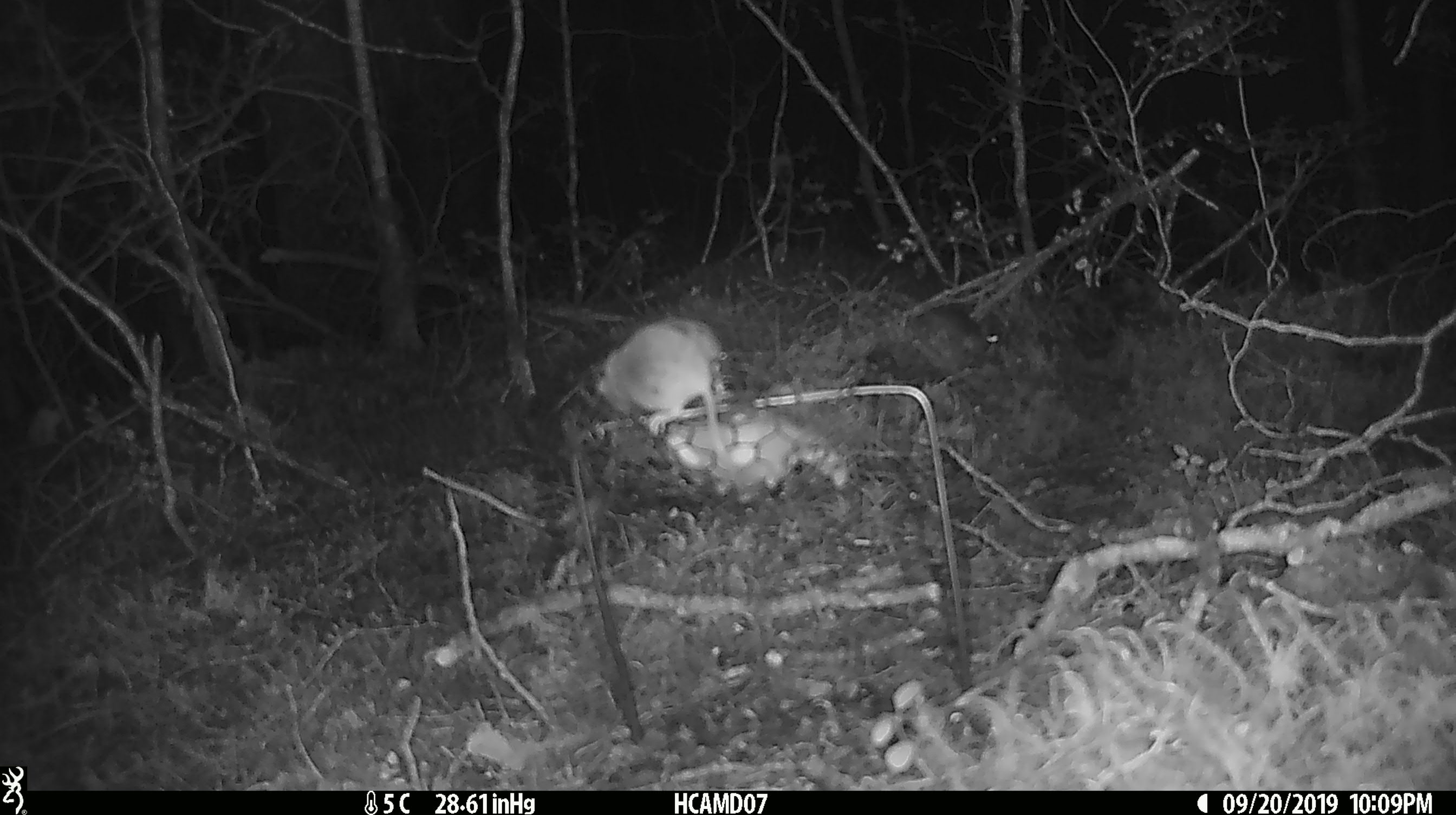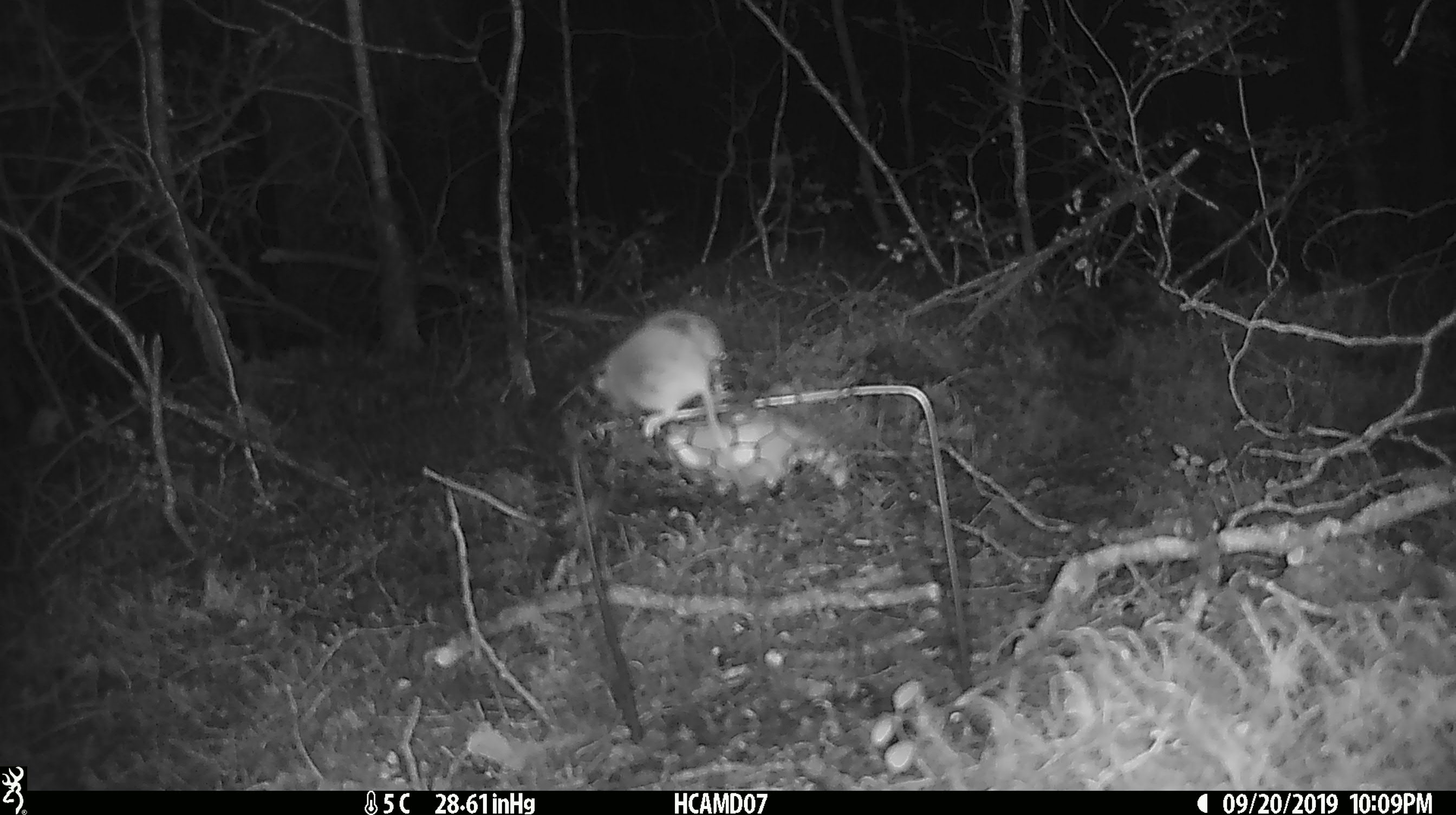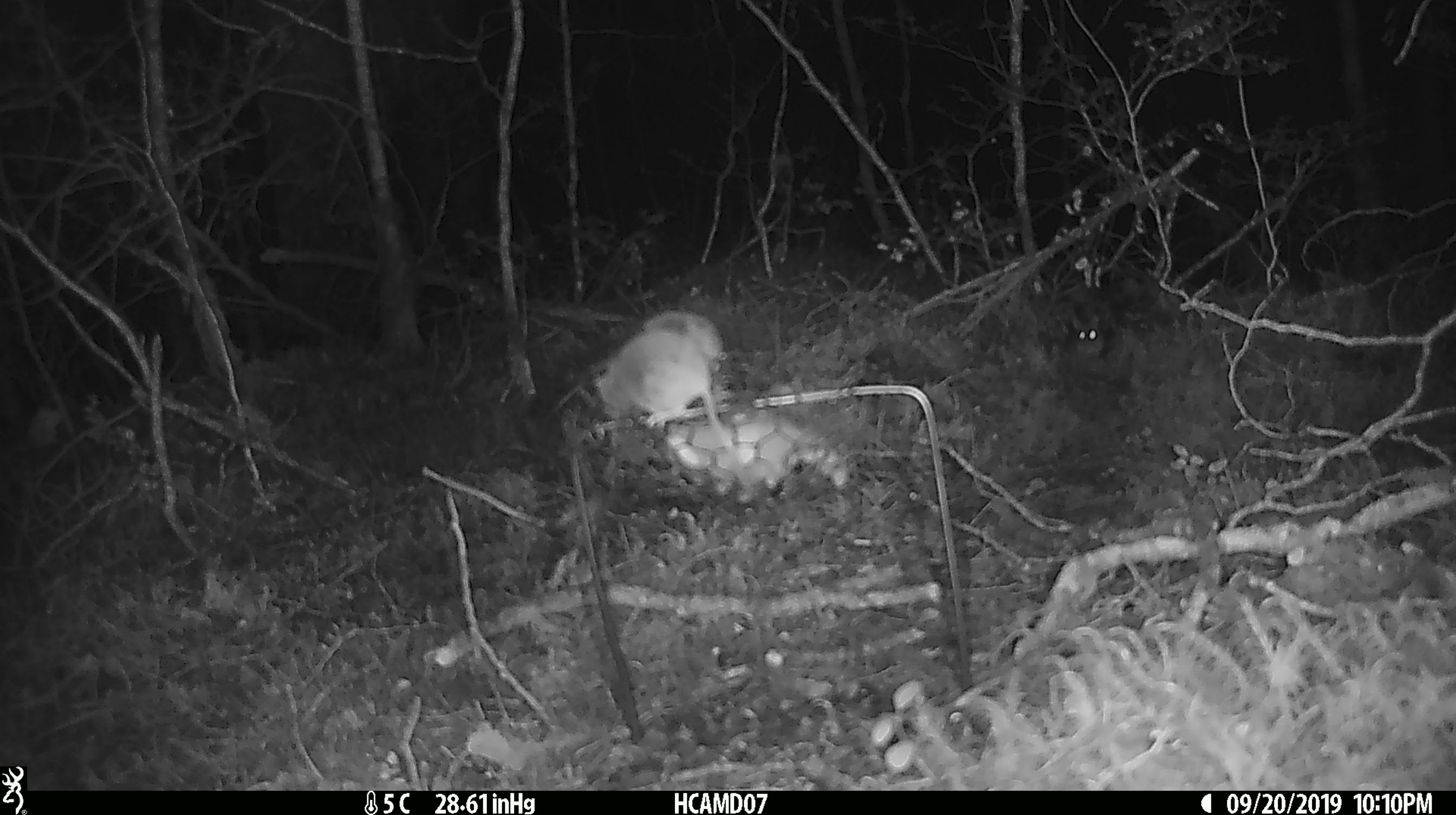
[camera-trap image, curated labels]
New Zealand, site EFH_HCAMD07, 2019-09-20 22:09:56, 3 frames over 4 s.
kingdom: Animalia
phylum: Chordata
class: Mammalia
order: Rodentia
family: Muridae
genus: Mus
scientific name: Mus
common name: mouse